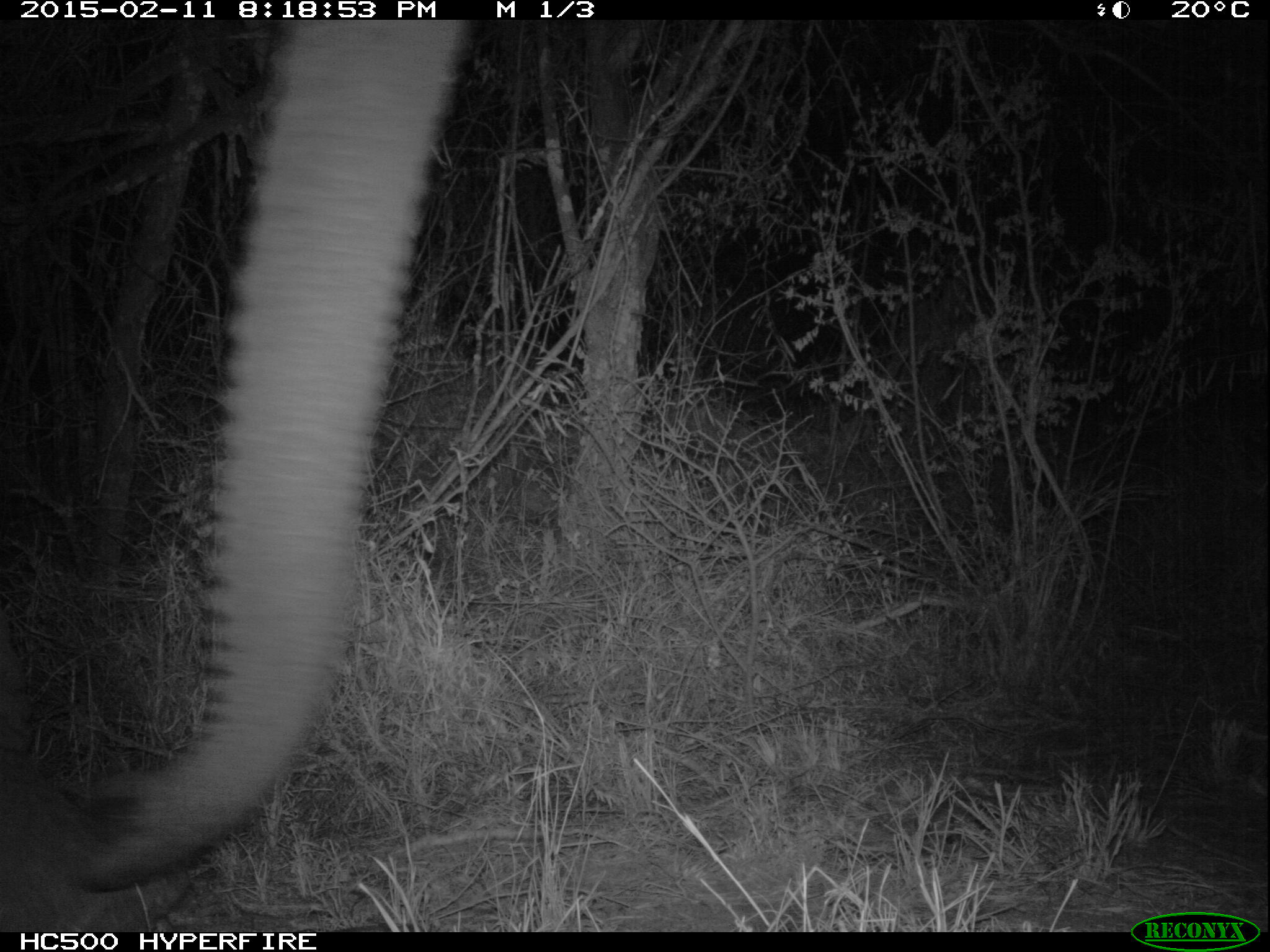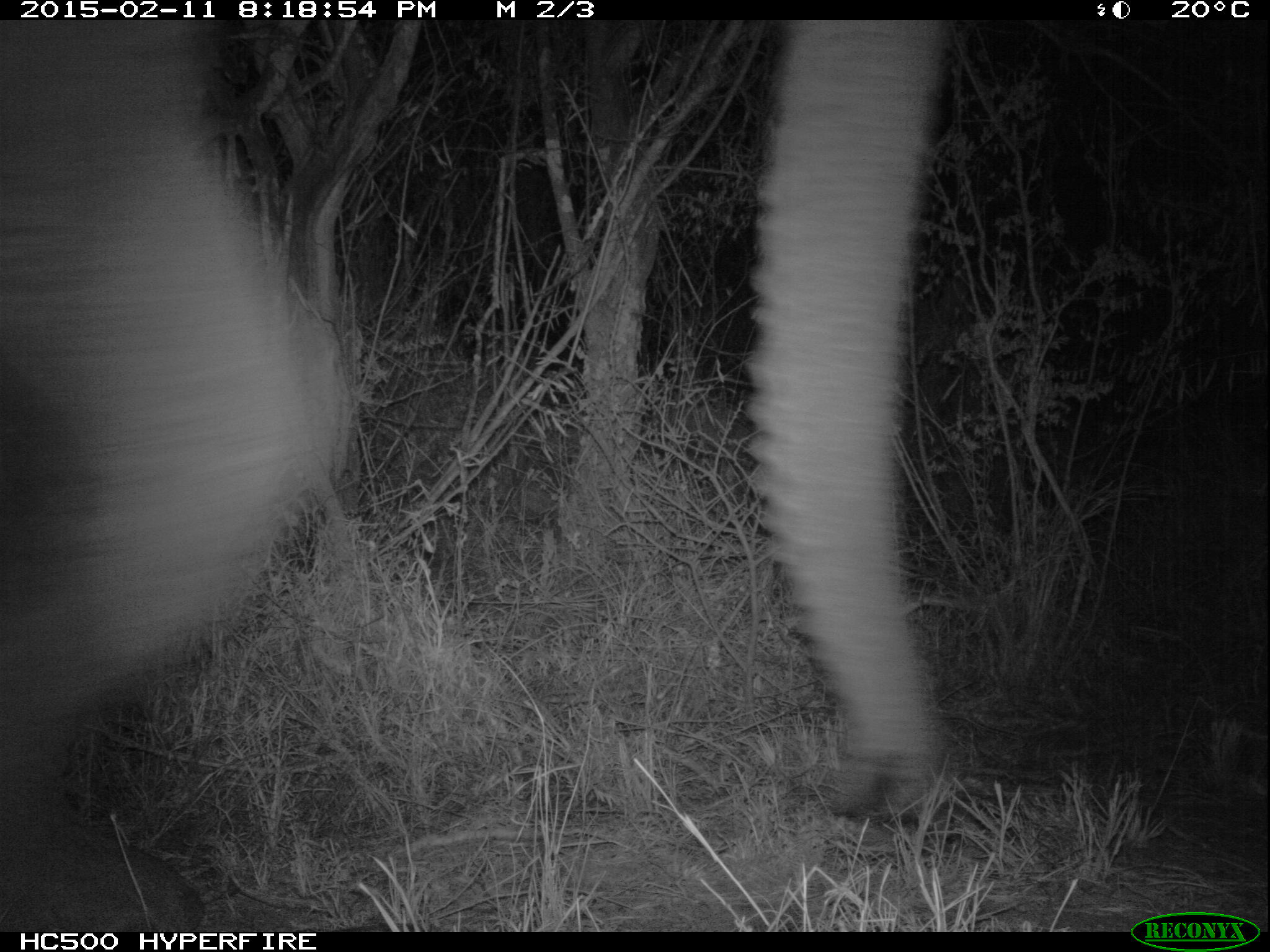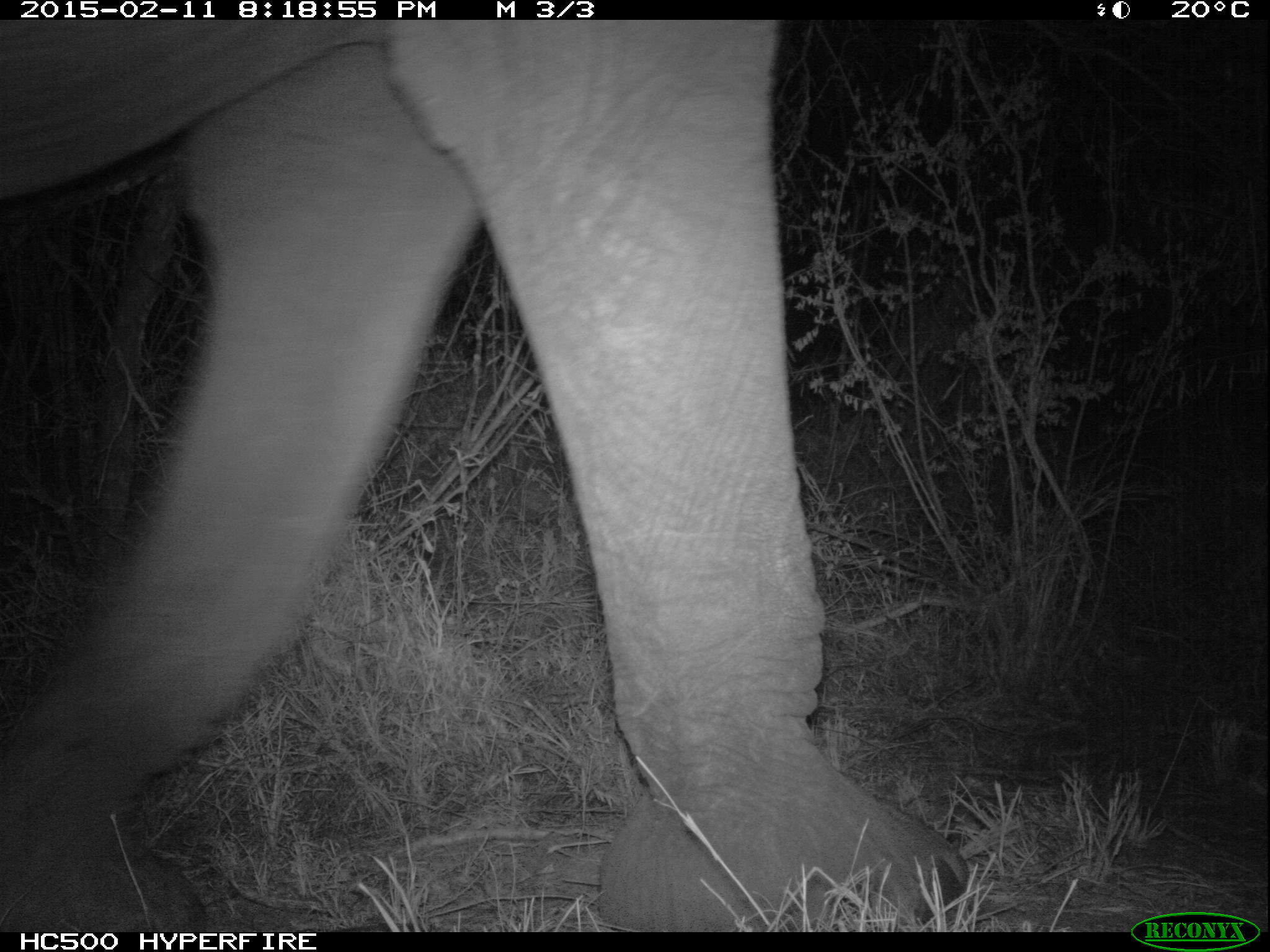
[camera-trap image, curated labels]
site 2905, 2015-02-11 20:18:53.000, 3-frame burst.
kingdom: Animalia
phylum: Chordata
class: Mammalia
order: Proboscidea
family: Elephantidae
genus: Loxodonta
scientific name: Loxodonta africana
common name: african bush elephant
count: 1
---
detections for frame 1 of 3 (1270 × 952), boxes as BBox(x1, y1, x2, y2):
loxodonta africana: BBox(0, 19, 468, 927)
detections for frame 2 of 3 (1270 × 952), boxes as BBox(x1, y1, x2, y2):
loxodonta africana: BBox(0, 19, 951, 927)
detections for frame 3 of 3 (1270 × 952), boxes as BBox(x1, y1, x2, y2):
loxodonta africana: BBox(0, 19, 971, 933)